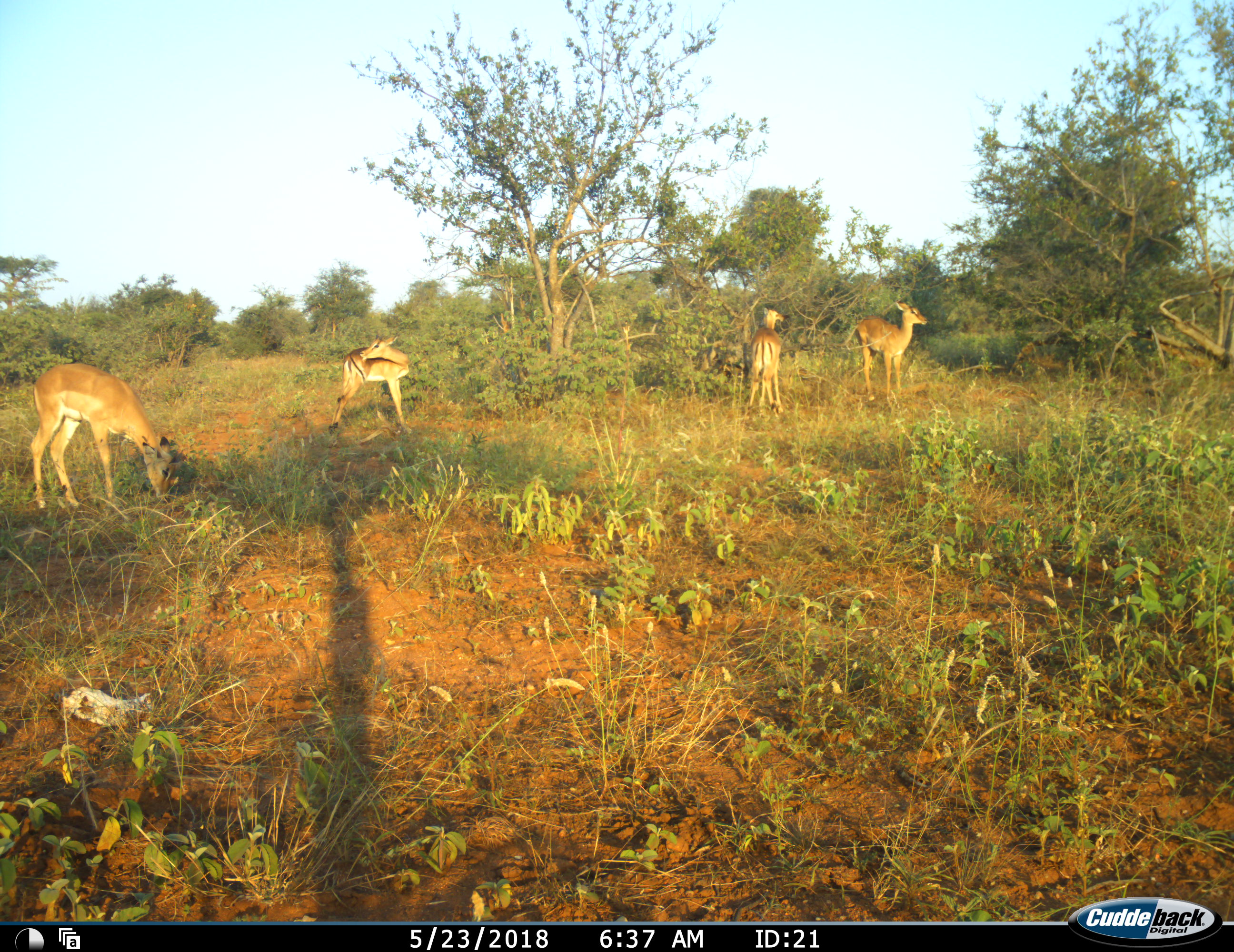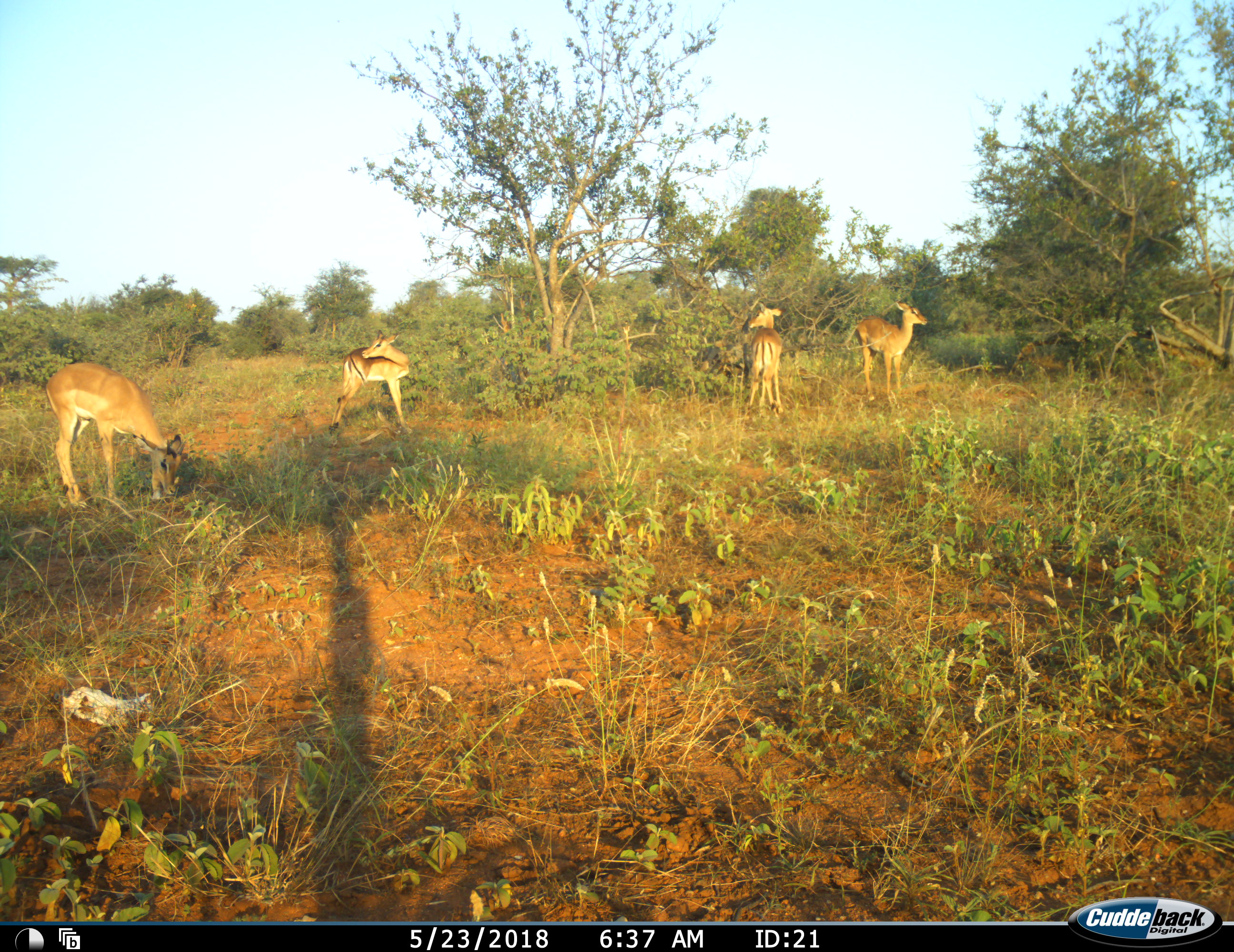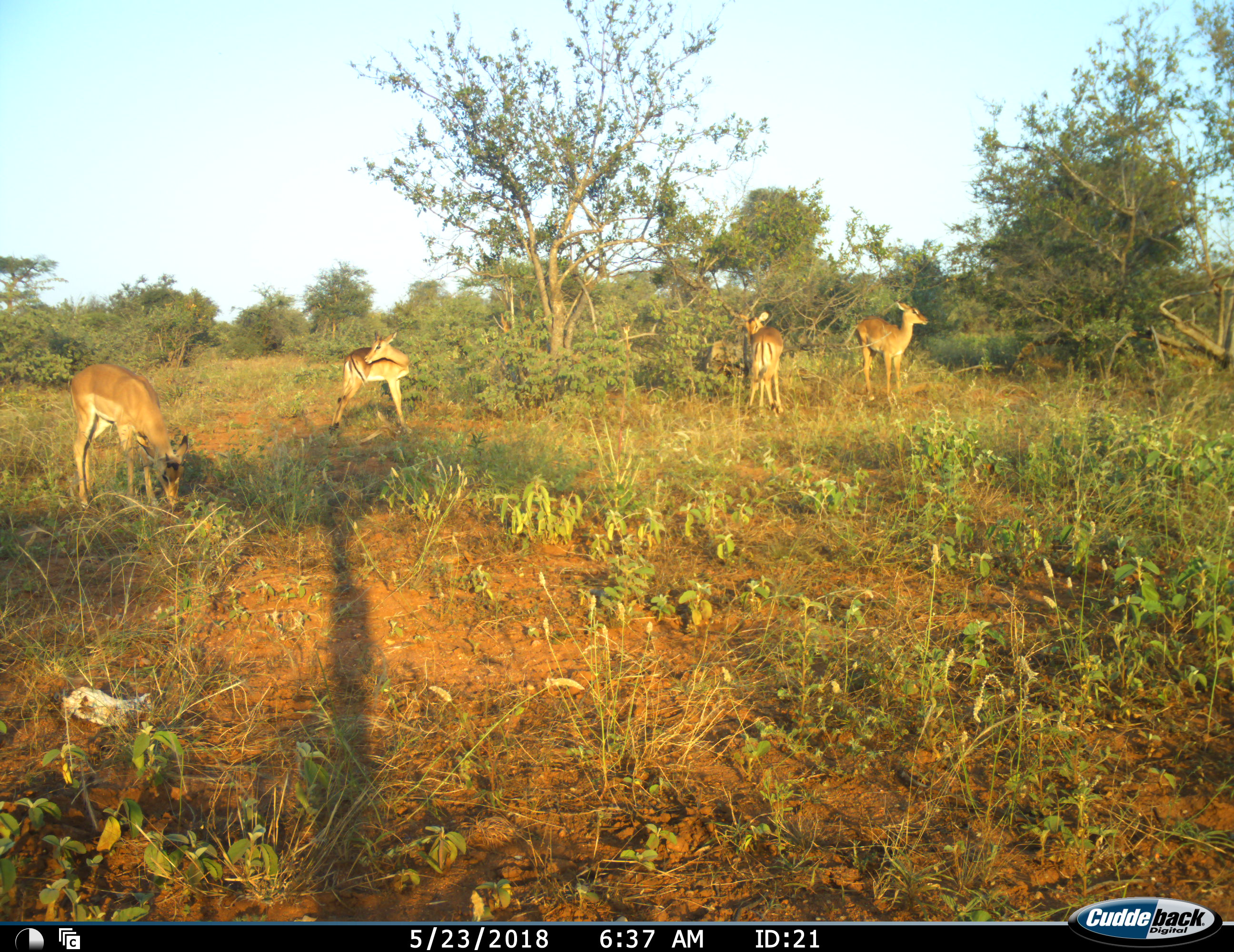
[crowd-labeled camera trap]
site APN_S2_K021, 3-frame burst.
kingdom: Animalia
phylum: Chordata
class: Mammalia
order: Artiodactyla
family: Bovidae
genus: Aepyceros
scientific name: Aepyceros melampus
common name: impala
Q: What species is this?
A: Impala (Aepyceros melampus).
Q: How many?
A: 4.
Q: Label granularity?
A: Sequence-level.